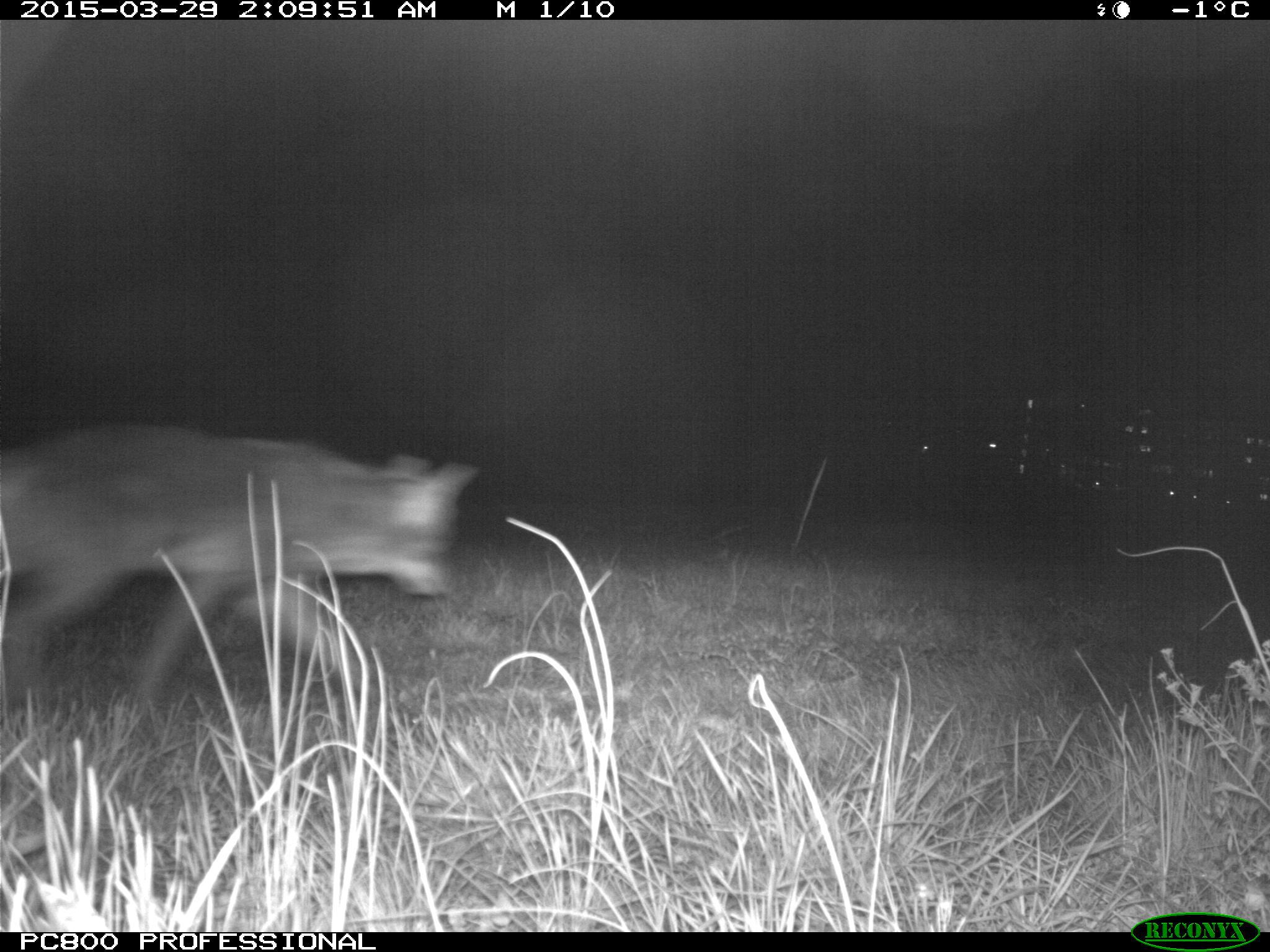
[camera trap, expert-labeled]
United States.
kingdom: Animalia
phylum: Chordata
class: Mammalia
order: Carnivora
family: Canidae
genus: Canis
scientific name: Canis latrans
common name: coyote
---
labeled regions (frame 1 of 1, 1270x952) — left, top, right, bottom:
Coyote: 0, 400, 473, 735